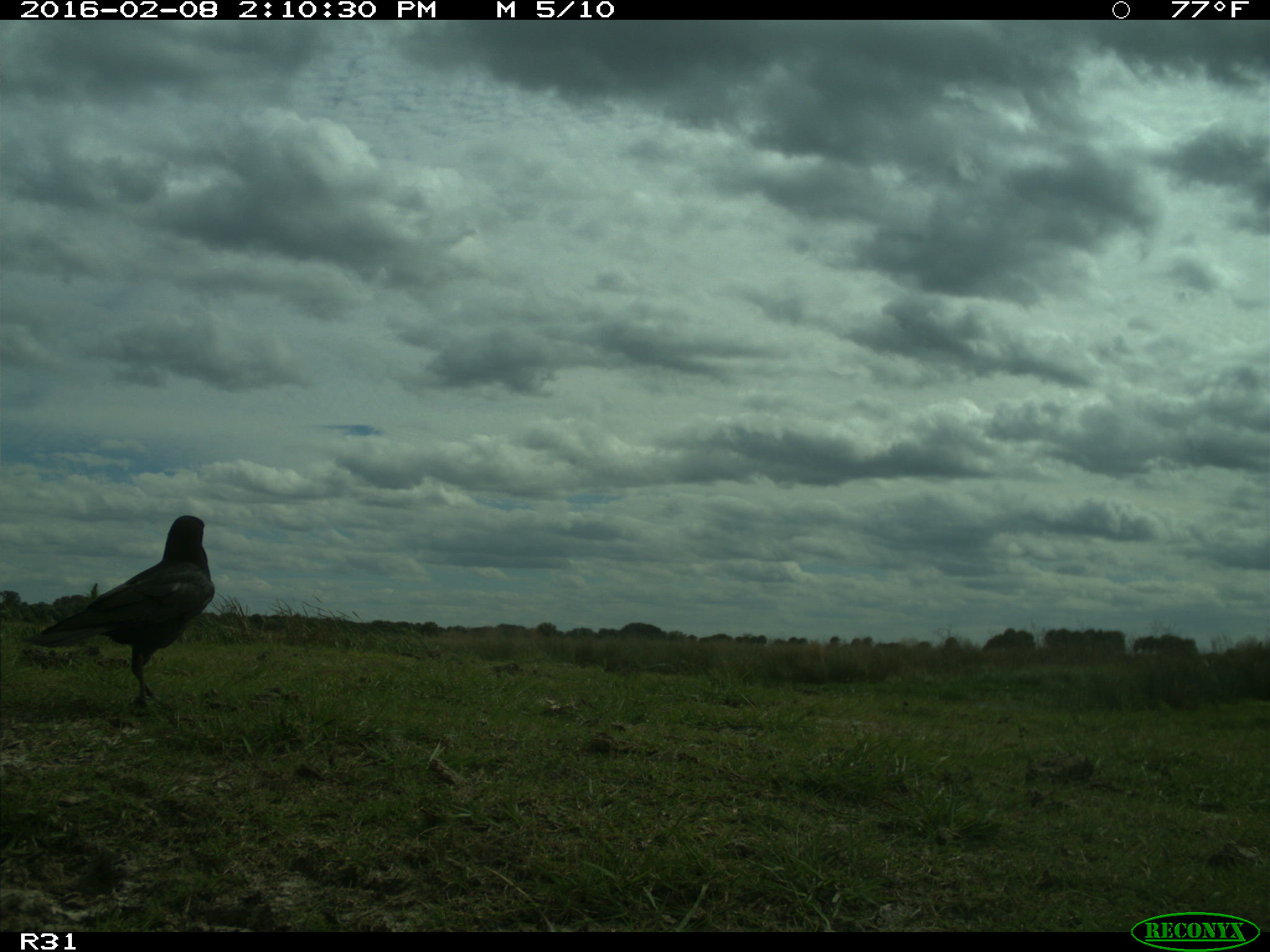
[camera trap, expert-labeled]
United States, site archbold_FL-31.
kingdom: Animalia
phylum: Chordata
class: Aves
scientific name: Aves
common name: birds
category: unidentified bird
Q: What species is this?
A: Unidentified bird (birds) (Aves).